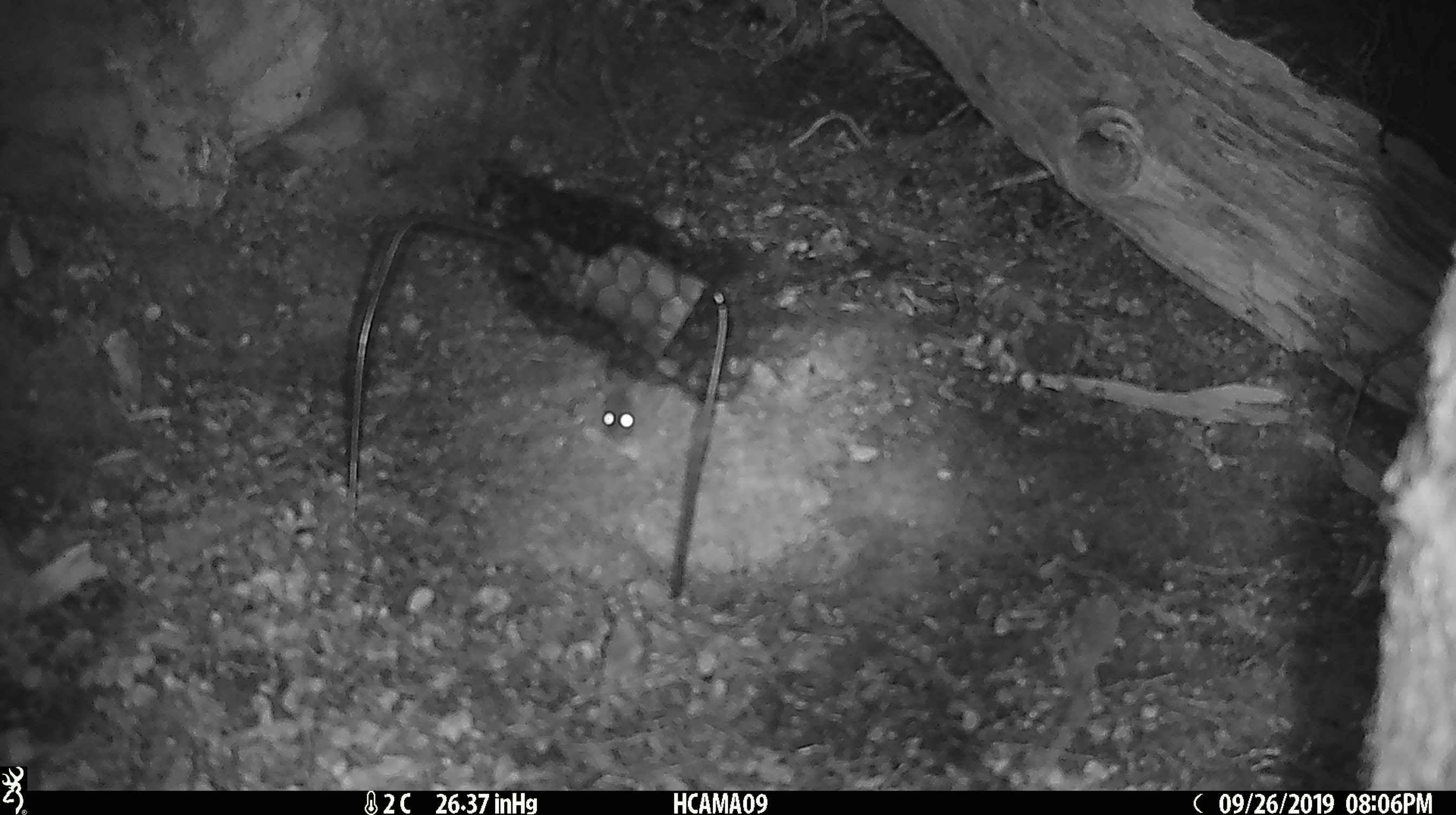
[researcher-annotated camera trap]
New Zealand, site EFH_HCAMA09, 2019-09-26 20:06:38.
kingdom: Animalia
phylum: Chordata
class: Mammalia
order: Rodentia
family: Muridae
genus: Mus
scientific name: Mus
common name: mouse